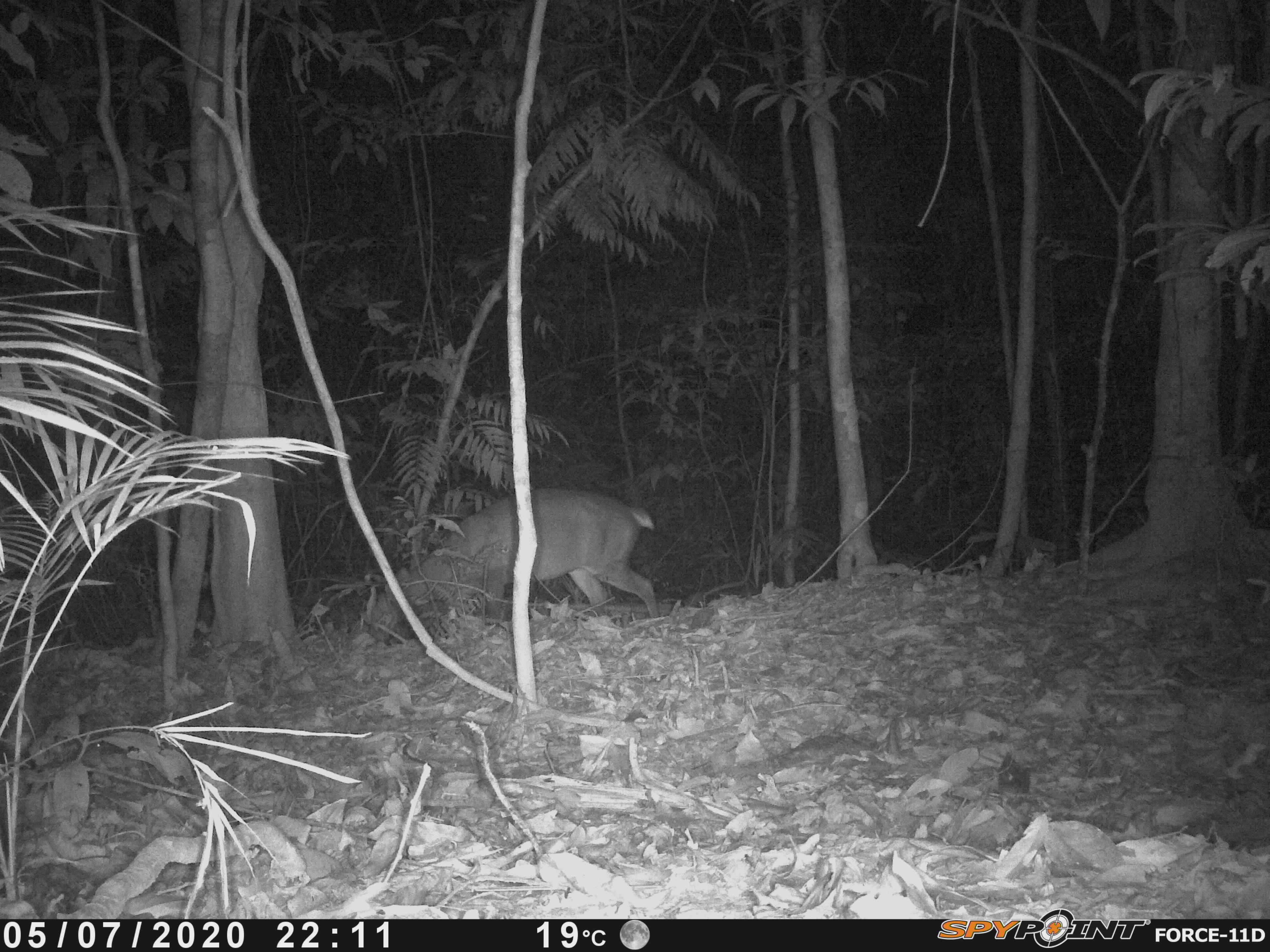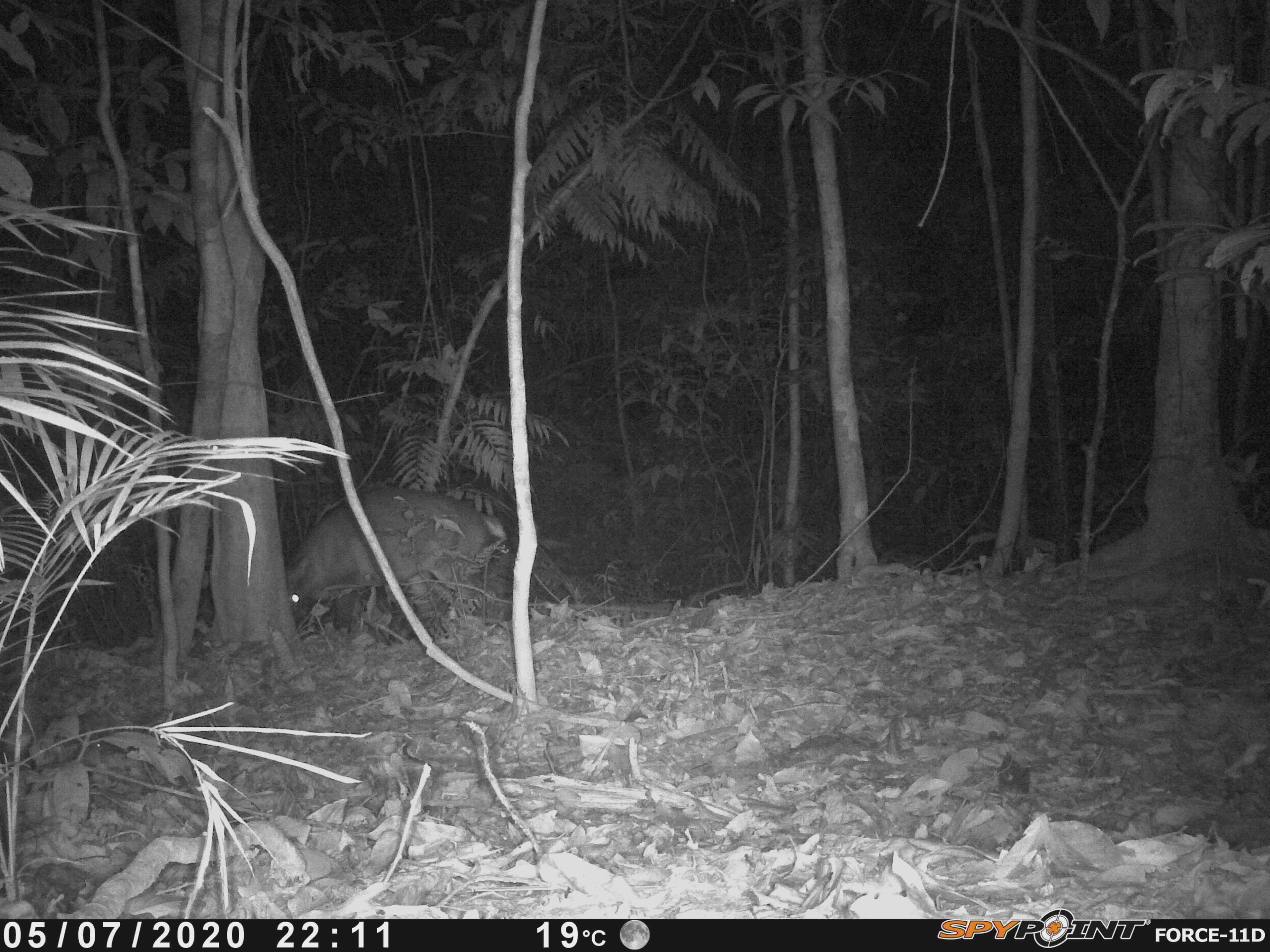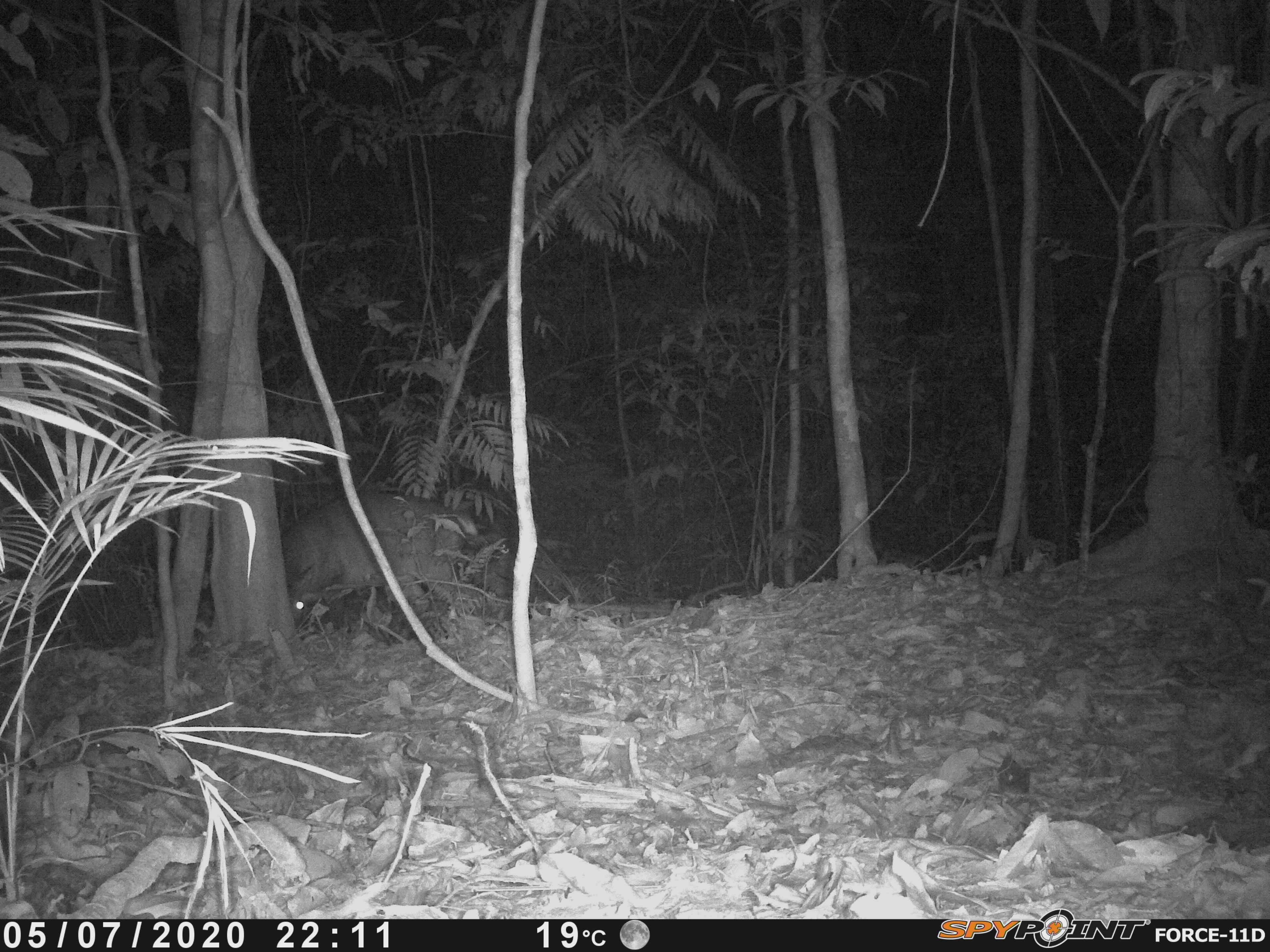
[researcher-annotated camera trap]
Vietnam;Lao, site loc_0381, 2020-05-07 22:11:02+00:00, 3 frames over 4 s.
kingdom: Animalia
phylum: Chordata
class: Mammalia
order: Artiodactyla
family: Cervidae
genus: Muntiacus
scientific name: Muntiacus vuquangensis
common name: large-antlered muntjac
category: large antlered muntjac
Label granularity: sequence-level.